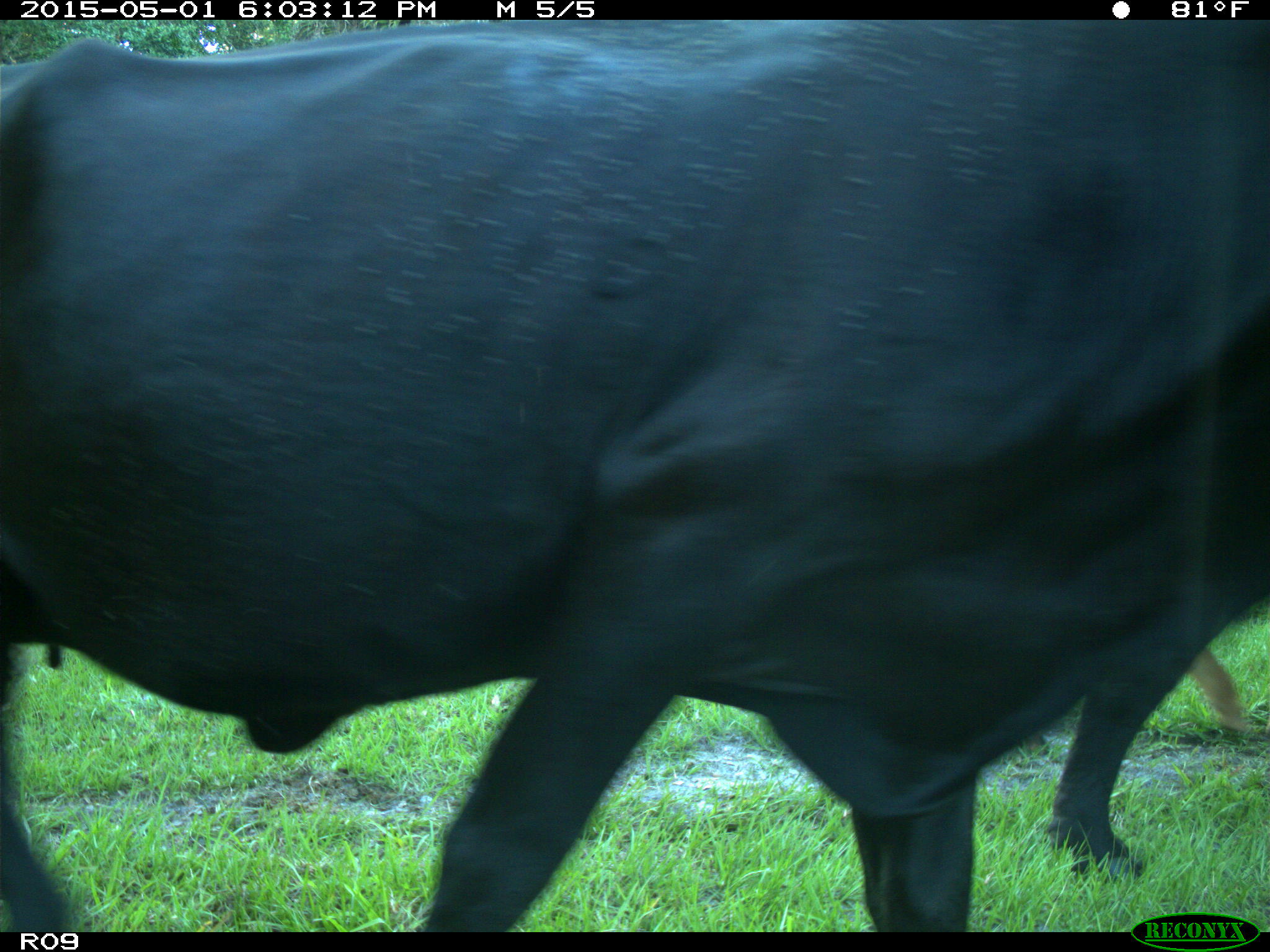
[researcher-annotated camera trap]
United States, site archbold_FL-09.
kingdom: Animalia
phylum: Chordata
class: Mammalia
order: Artiodactyla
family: Bovidae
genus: Bos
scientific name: Bos taurus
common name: domestic cow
Bos taurus (domestic cow).